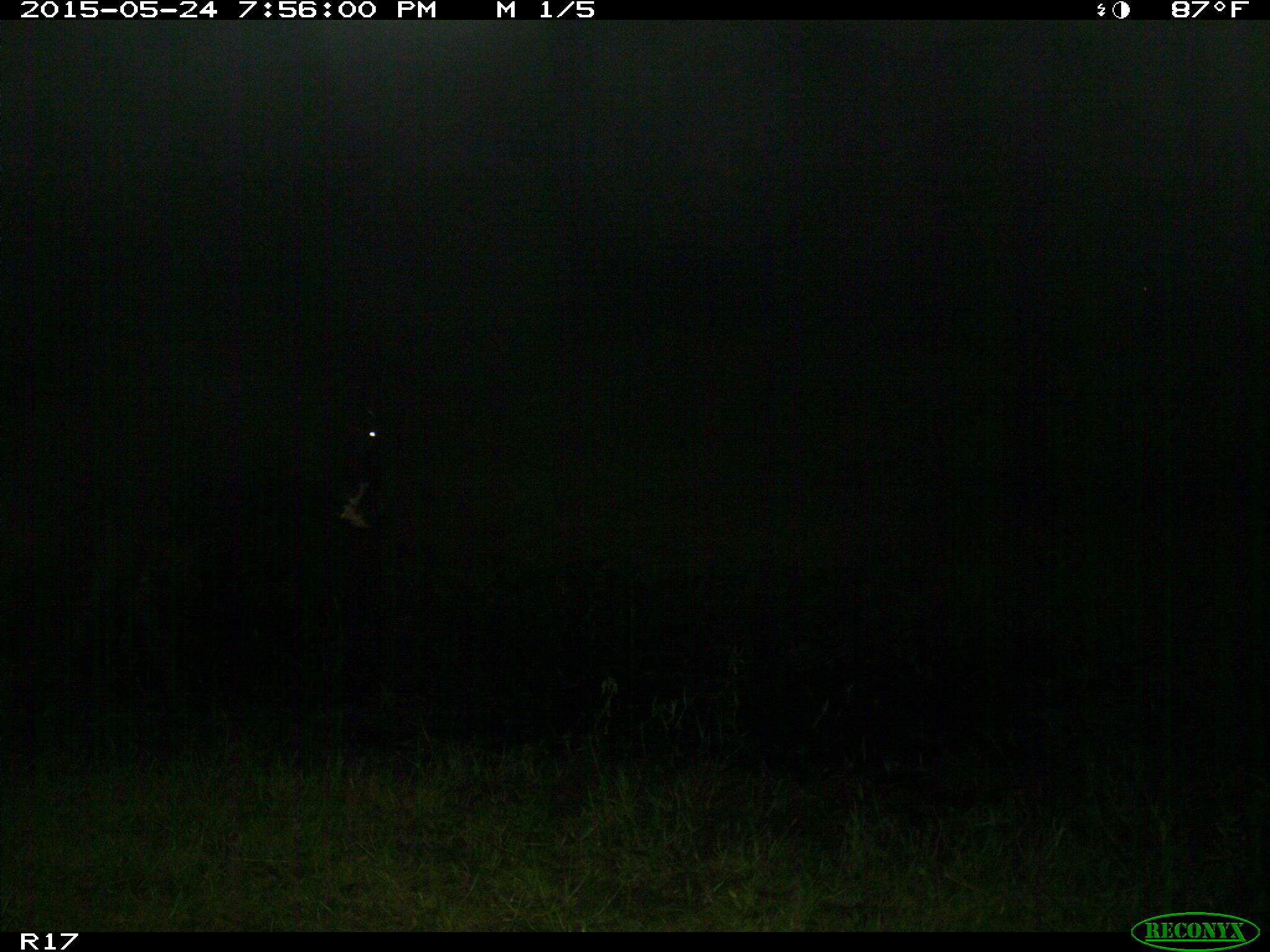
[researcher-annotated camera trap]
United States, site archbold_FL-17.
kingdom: Animalia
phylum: Chordata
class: Mammalia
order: Artiodactyla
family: Bovidae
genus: Bos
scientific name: Bos taurus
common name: domestic cow